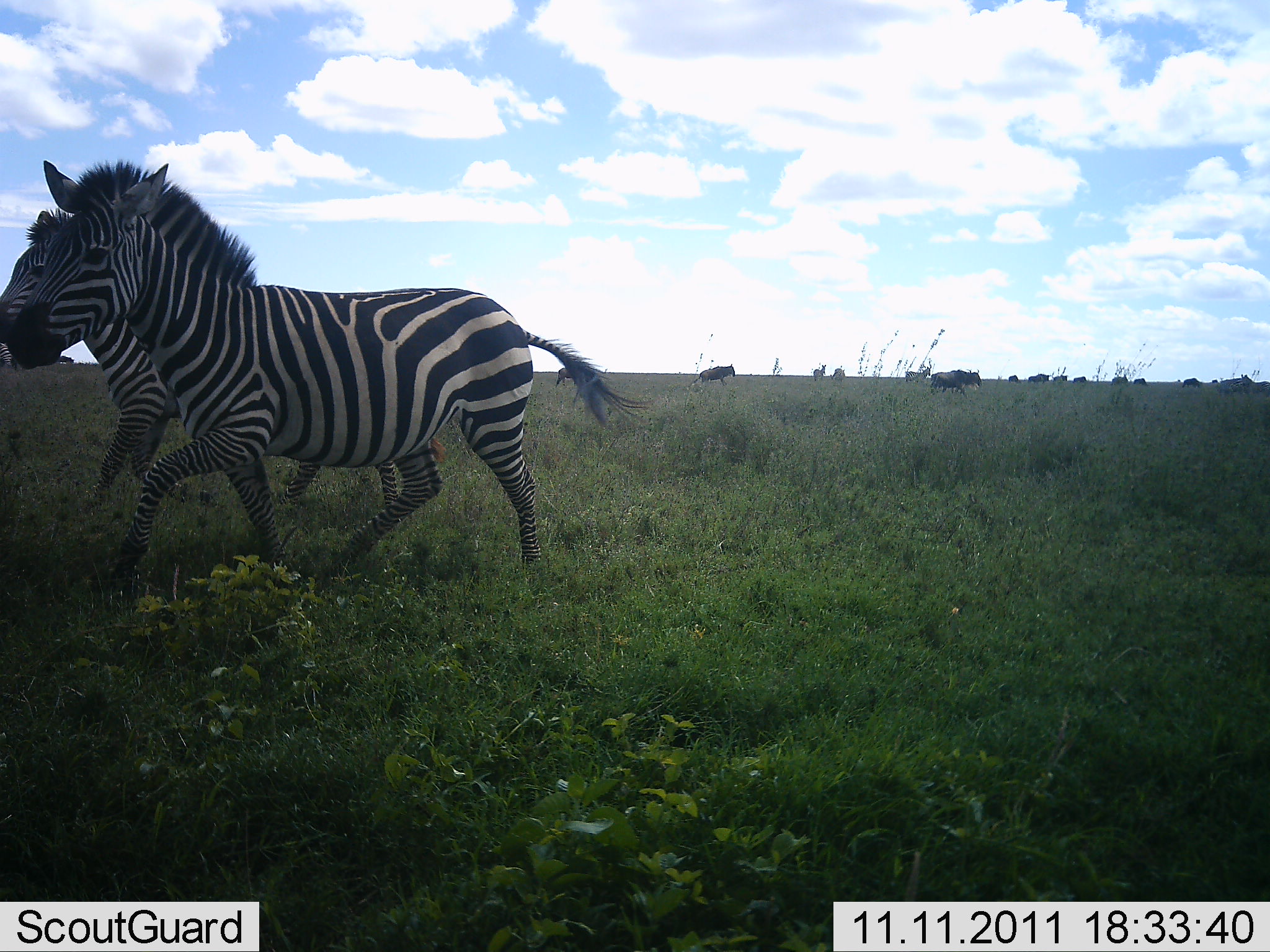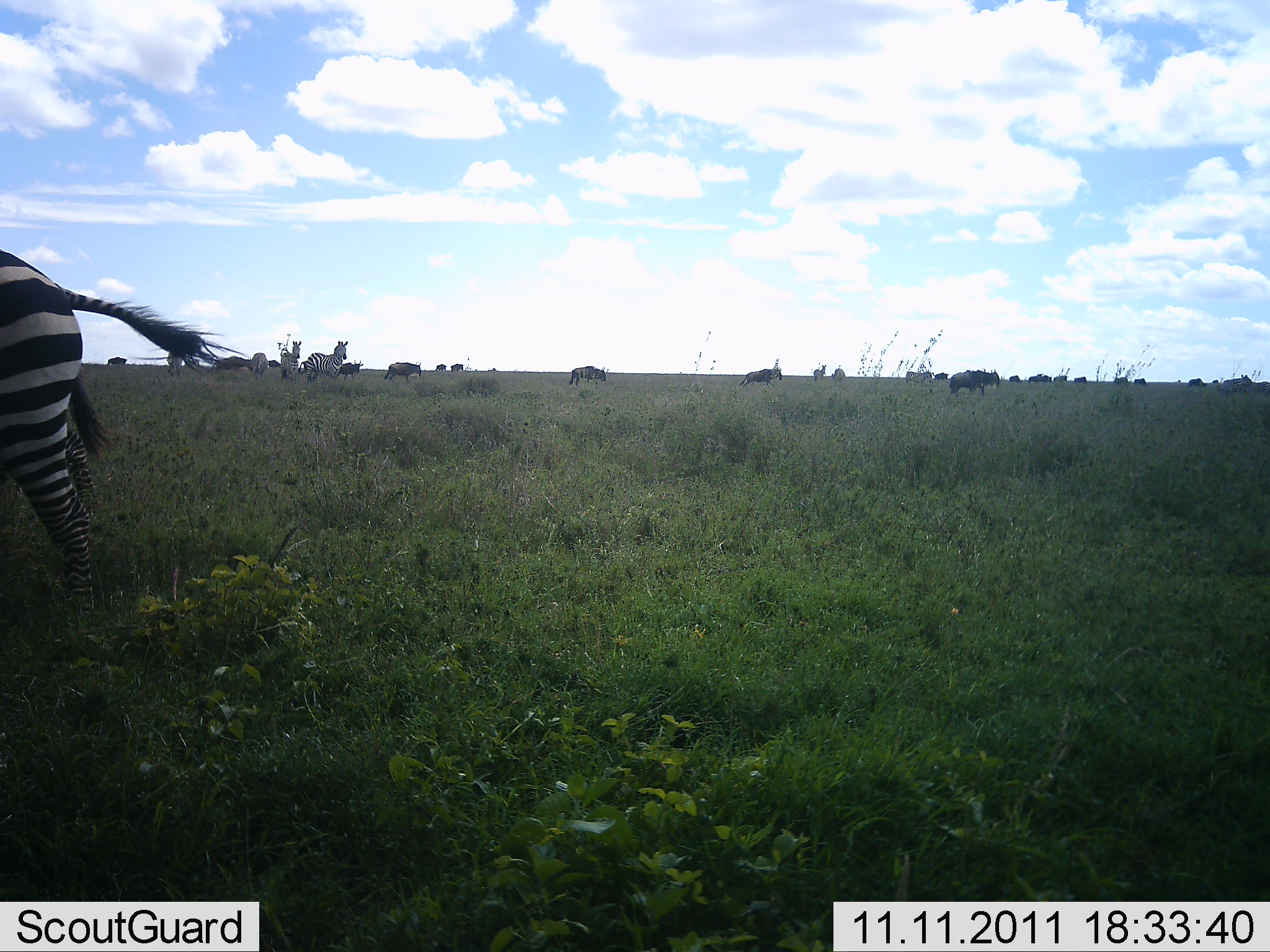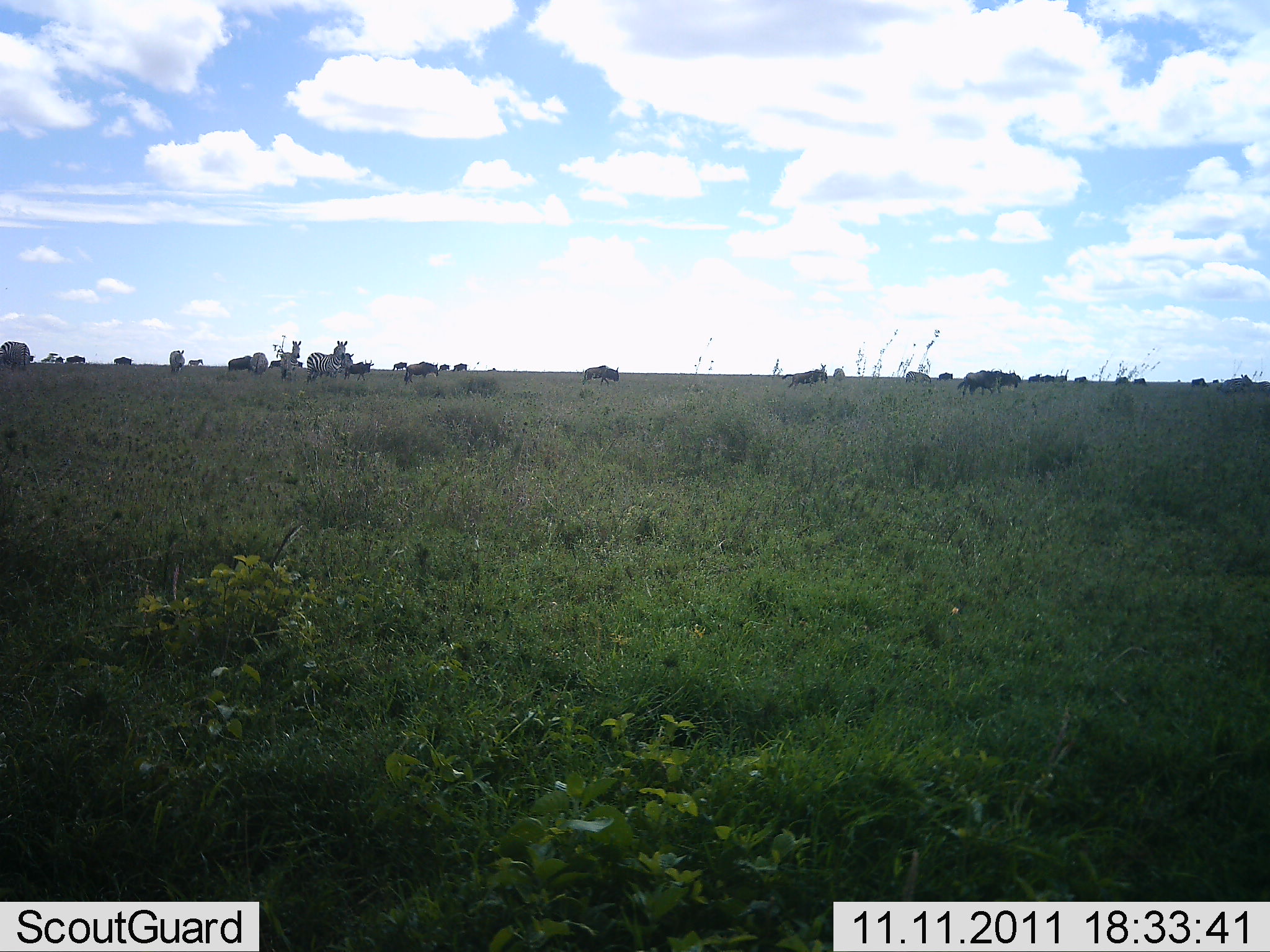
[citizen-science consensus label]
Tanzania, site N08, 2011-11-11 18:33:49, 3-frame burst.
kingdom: Animalia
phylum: Chordata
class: Mammalia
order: Artiodactyla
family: Bovidae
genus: Connochaetes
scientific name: Connochaetes taurinus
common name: blue wildebeest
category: wildebeest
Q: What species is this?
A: Wildebeest (blue wildebeest) (Connochaetes taurinus).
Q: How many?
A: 11-50.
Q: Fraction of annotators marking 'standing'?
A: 23%.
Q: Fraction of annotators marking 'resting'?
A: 0%.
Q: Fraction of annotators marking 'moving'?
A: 85%.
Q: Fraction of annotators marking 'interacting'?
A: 0%.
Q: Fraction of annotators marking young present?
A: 0%.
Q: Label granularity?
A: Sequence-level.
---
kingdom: Animalia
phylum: Chordata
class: Mammalia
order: Perissodactyla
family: Equidae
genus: Equus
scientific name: Equus quagga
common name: plains zebra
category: zebra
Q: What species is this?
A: Zebra (plains zebra) (Equus quagga).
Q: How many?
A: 4.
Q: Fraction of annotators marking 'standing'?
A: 47%.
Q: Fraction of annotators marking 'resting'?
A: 0%.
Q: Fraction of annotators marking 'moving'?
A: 93%.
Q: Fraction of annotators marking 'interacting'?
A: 7%.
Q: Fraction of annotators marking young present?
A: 0%.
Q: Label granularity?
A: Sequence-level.